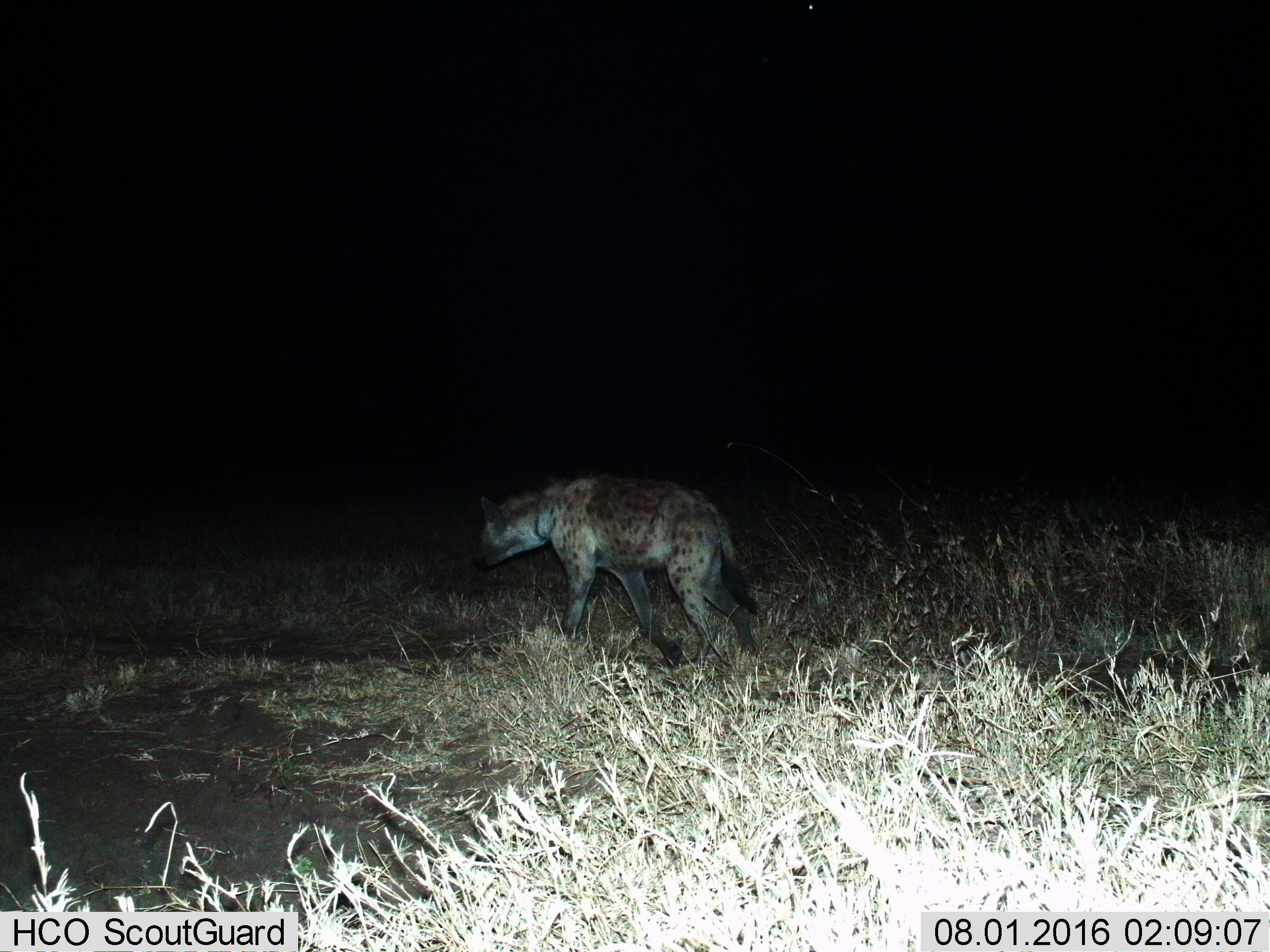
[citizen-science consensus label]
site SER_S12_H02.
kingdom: Animalia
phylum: Chordata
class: Mammalia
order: Carnivora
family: Hyaenidae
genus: Crocuta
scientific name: Crocuta crocuta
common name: spotted hyena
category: hyenaspotted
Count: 1.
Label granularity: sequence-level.